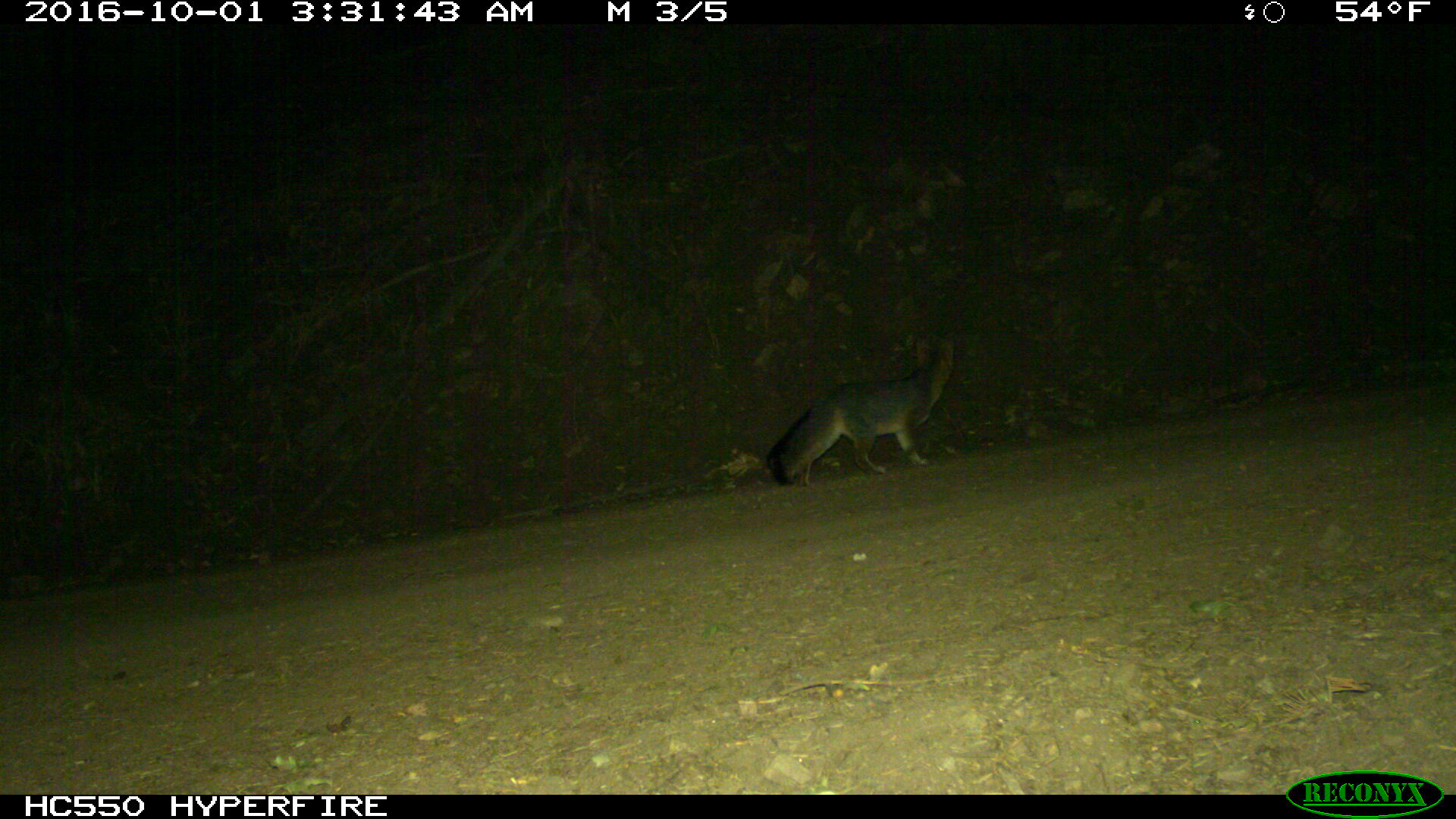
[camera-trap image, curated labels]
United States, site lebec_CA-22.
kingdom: Animalia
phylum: Chordata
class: Mammalia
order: Carnivora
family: Canidae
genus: Urocyon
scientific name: Urocyon cinereoargenteus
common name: gray fox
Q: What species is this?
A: Urocyon cinereoargenteus (gray fox).